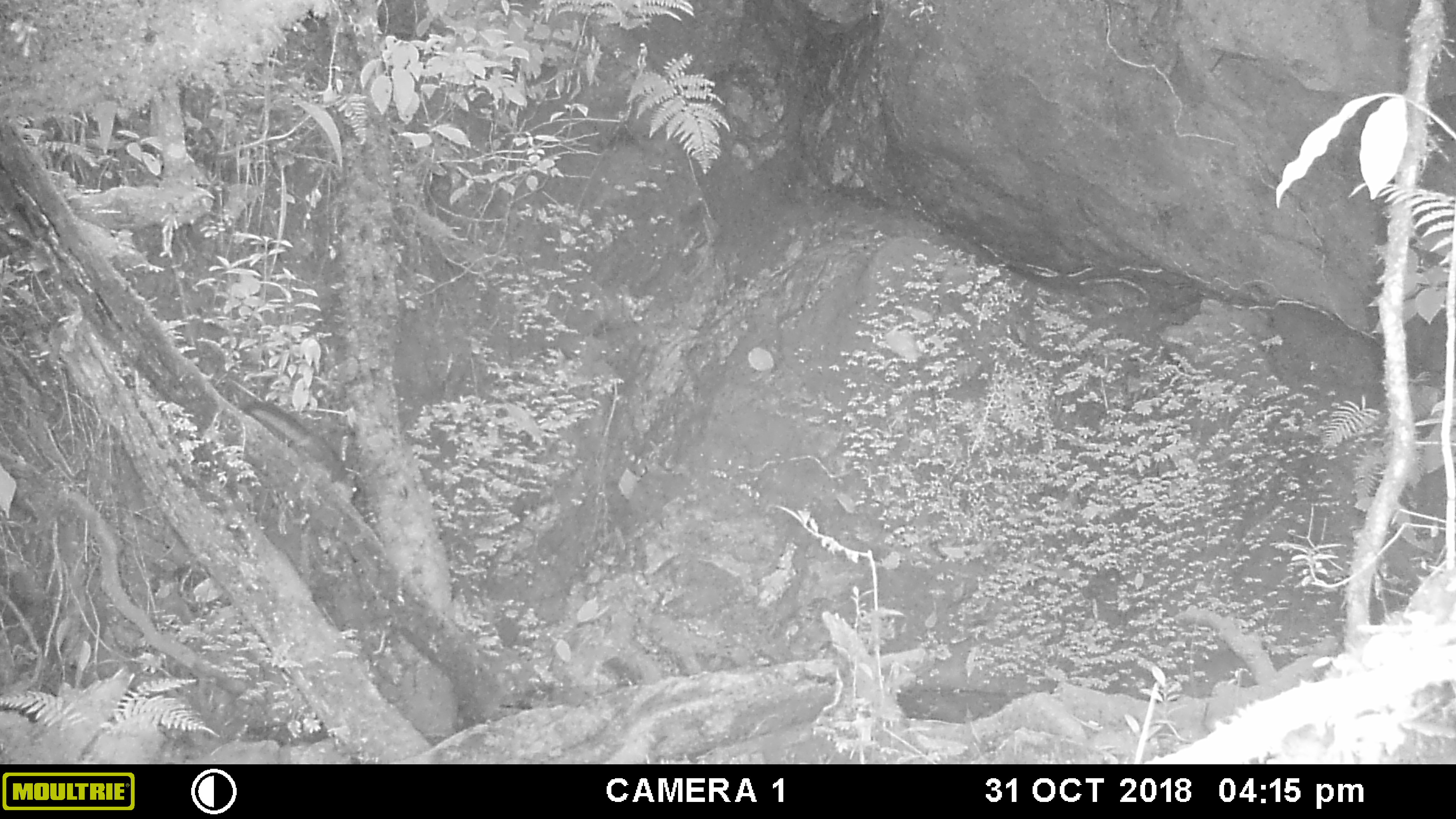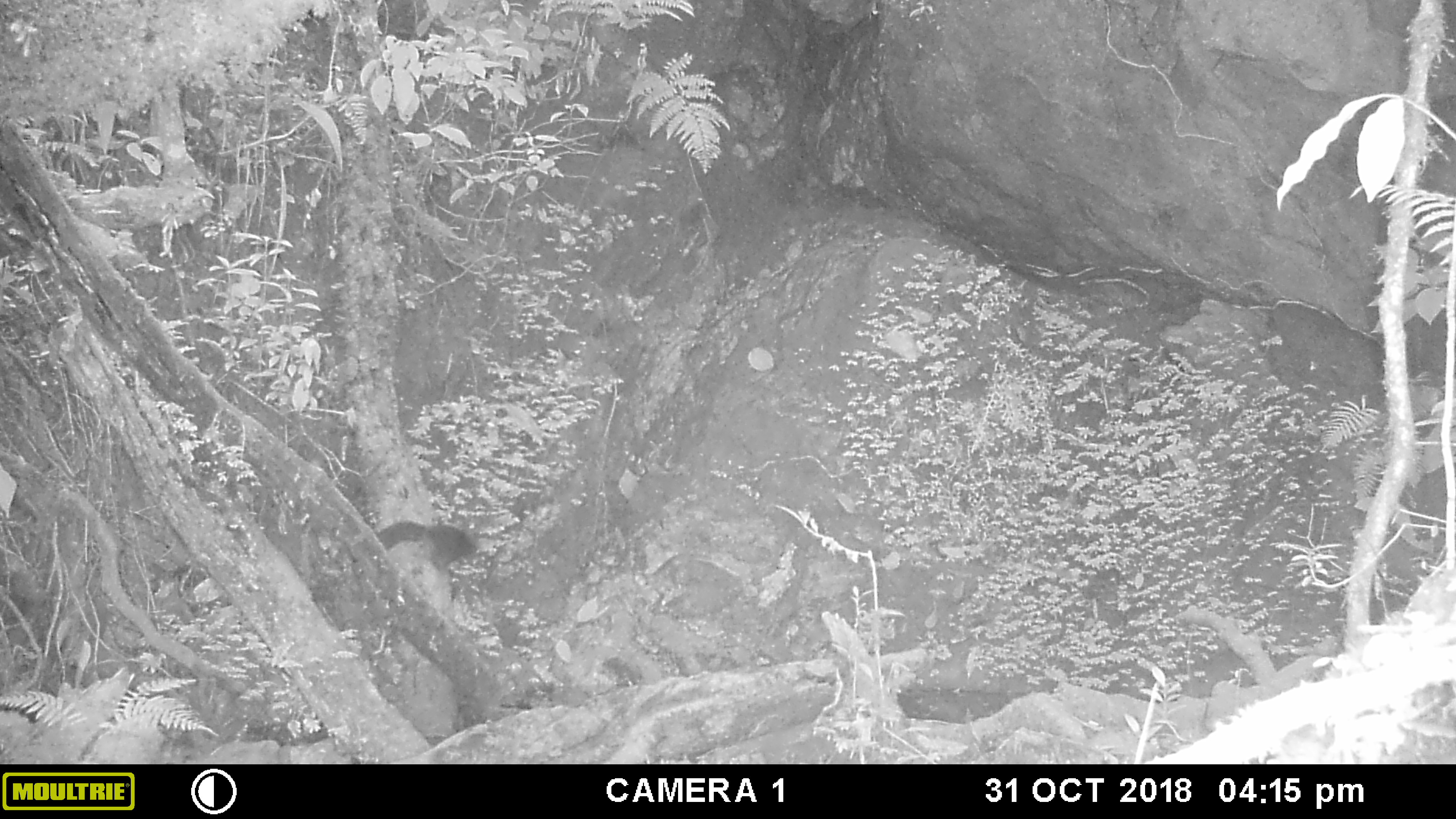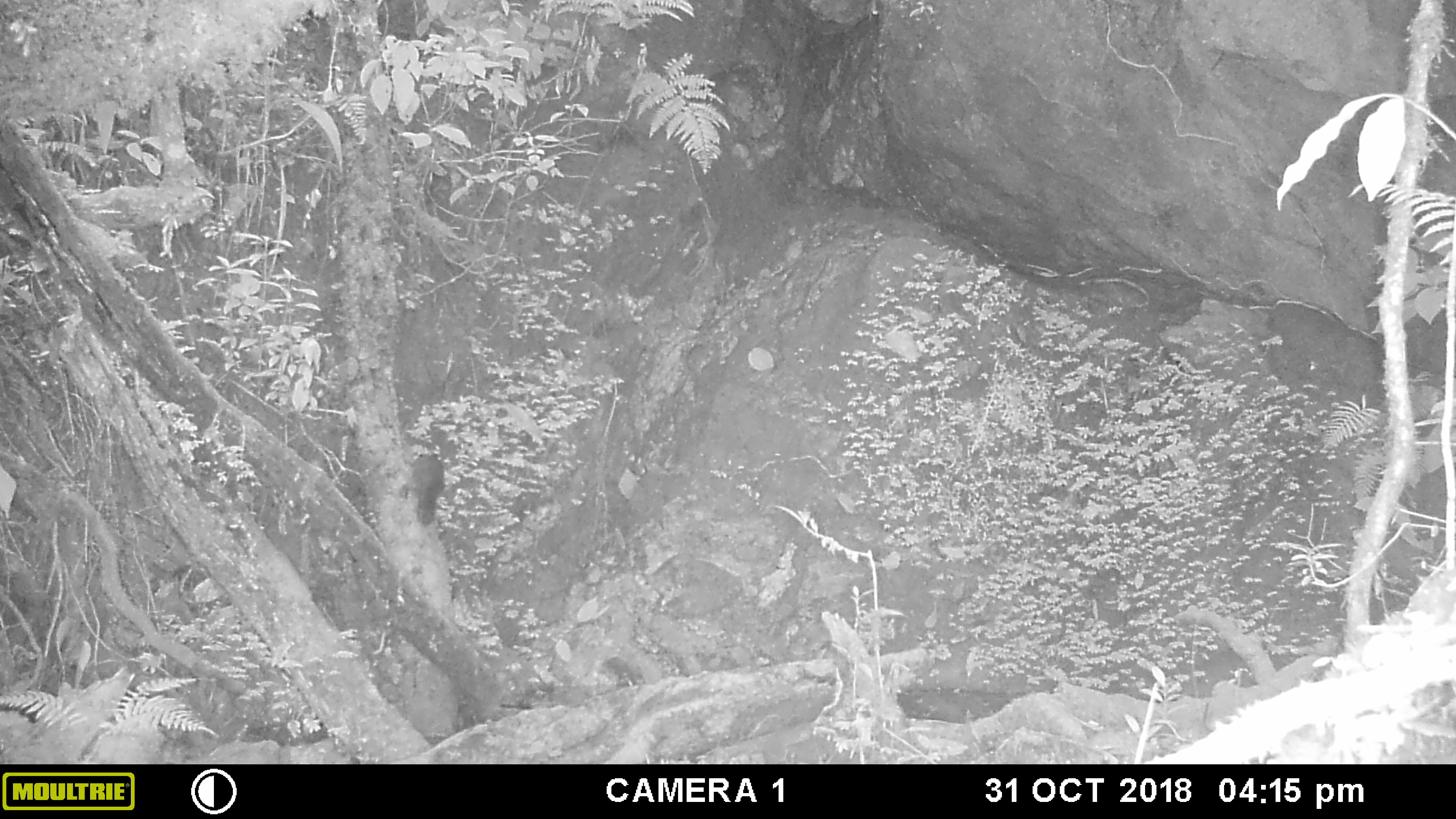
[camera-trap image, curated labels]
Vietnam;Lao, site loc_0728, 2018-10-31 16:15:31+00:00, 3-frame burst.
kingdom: Animalia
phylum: Chordata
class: Mammalia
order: Rodentia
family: Sciuridae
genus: Sciurus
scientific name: Sciurus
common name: squirrel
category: unidentified squirrel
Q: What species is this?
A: Unidentified squirrel (squirrel) (Sciurus).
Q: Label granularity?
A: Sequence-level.